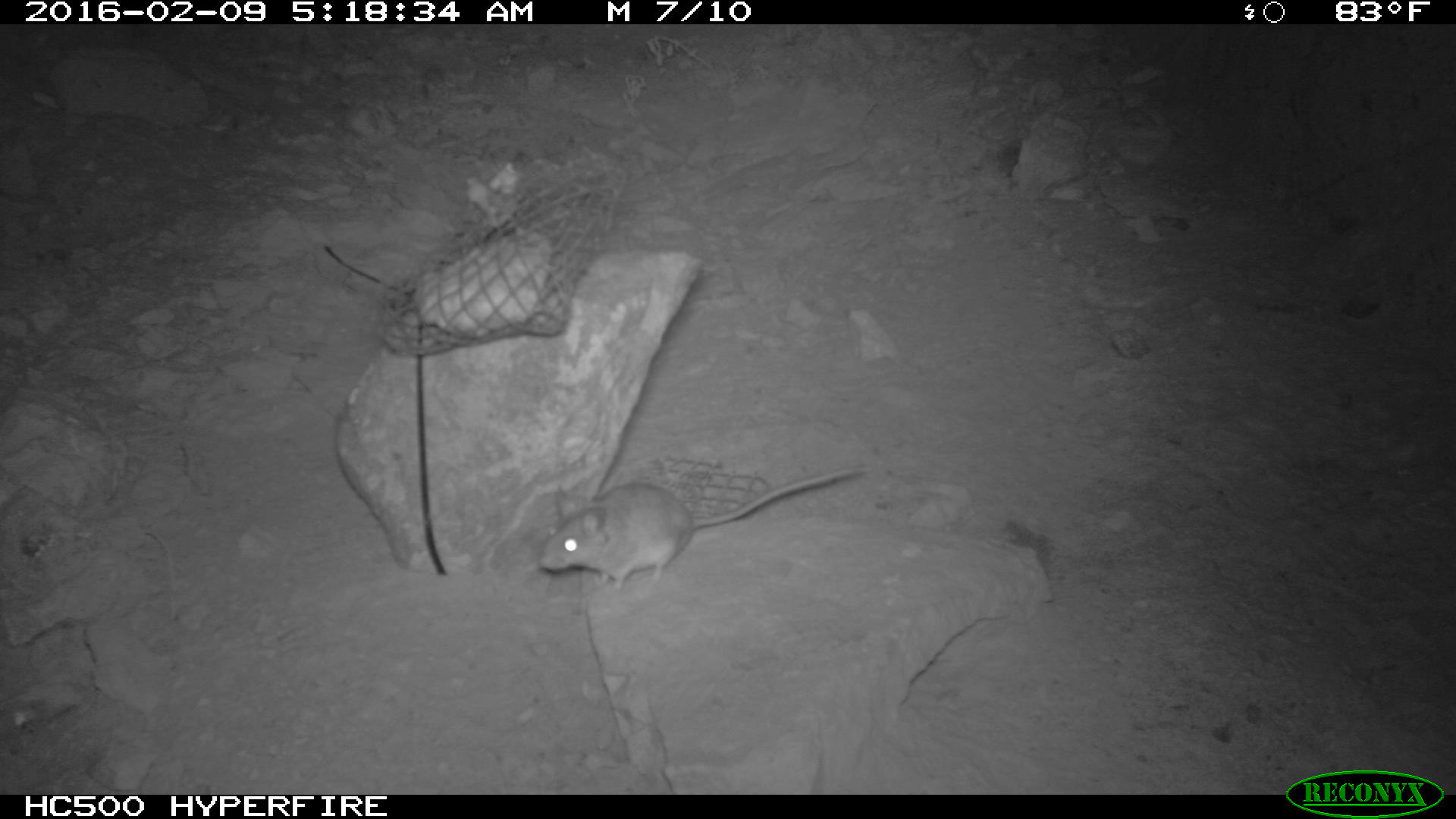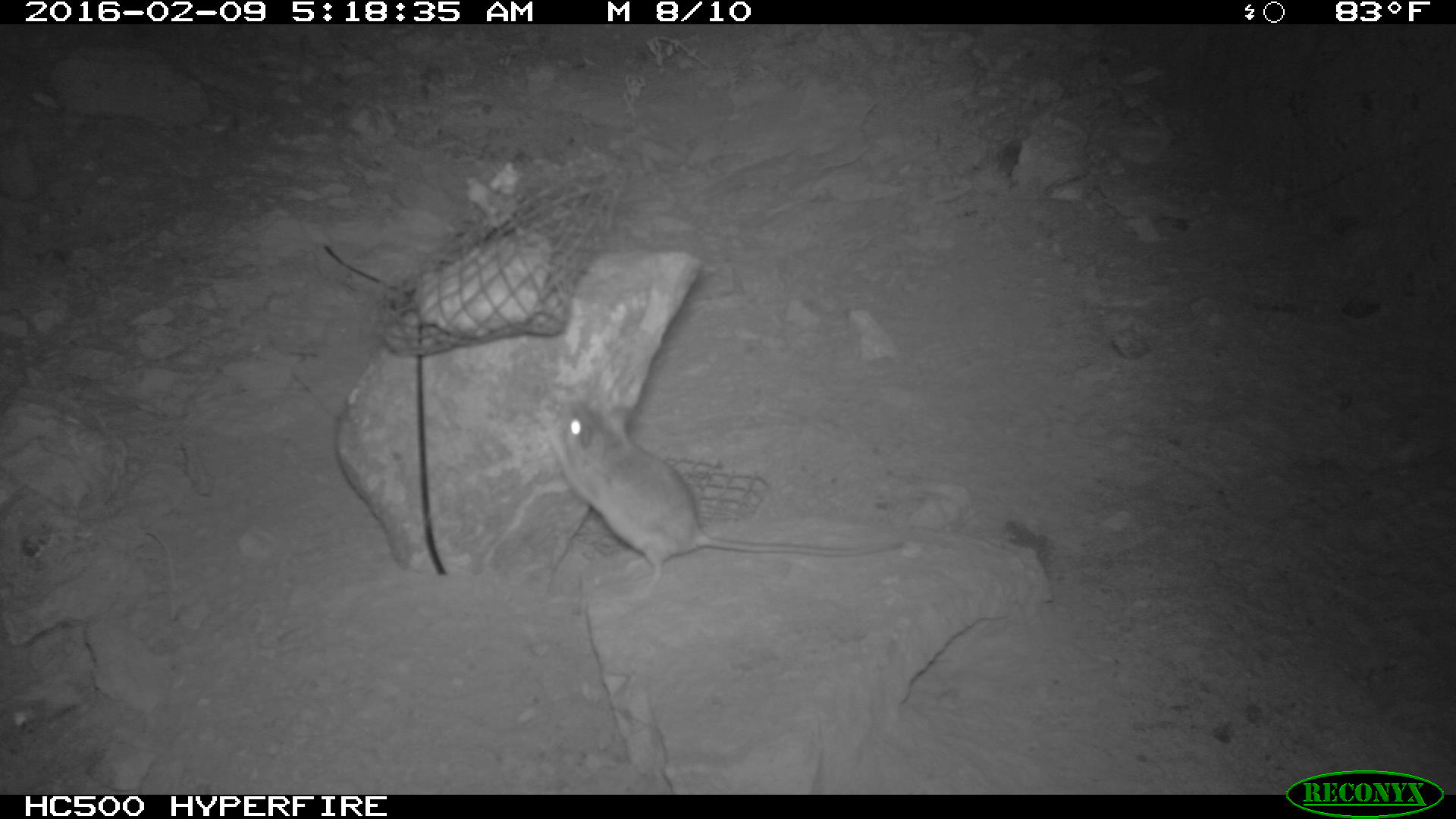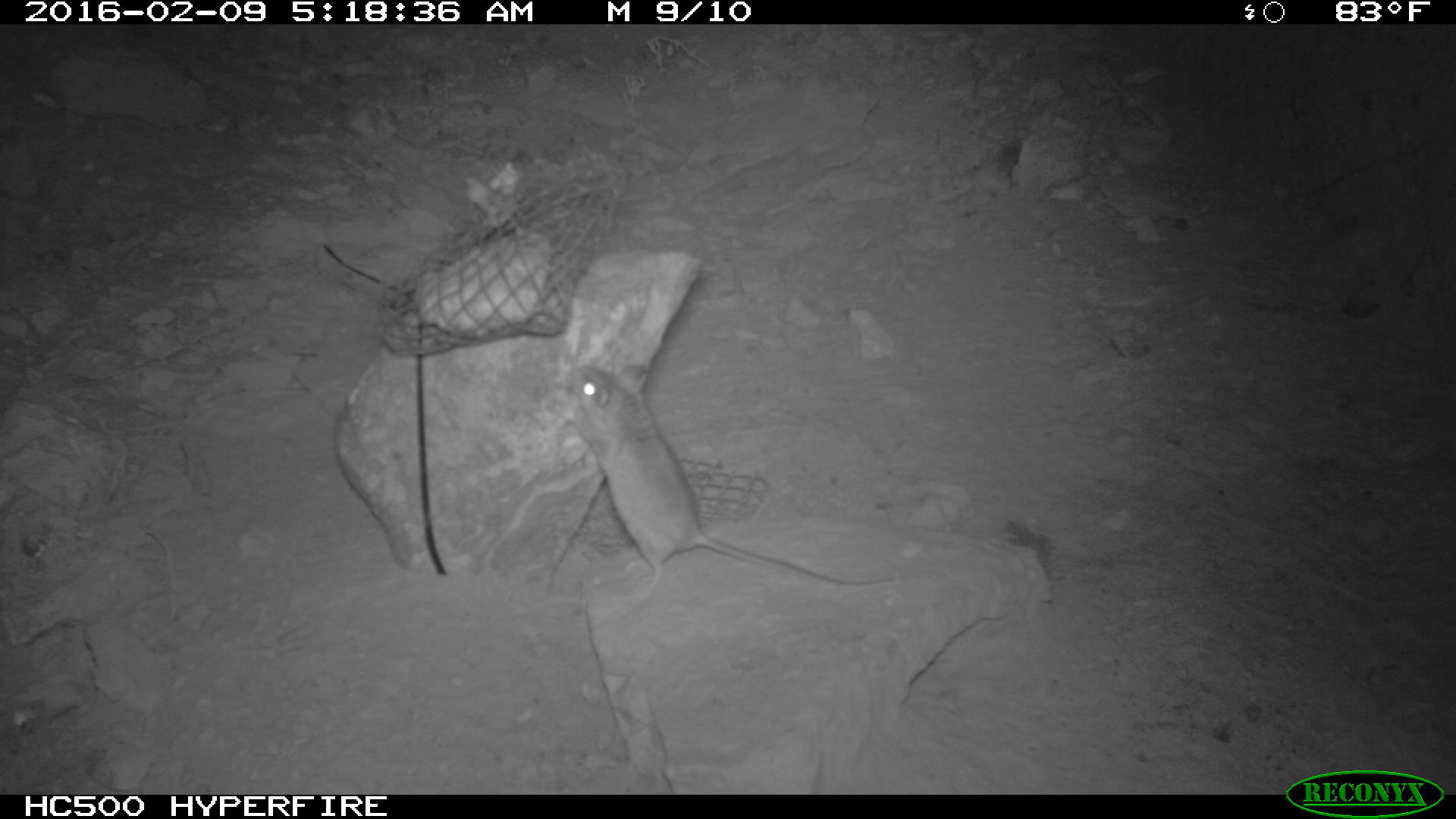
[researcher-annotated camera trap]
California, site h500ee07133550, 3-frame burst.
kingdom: Animalia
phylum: Chordata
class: Mammalia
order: Rodentia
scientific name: Rodentia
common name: rodent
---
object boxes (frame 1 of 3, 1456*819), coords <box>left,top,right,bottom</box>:
rodent: <box>535,458,869,589</box>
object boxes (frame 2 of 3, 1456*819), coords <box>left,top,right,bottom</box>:
rodent: <box>547,398,906,602</box>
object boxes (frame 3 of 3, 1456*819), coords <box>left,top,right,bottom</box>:
rodent: <box>566,357,897,609</box>